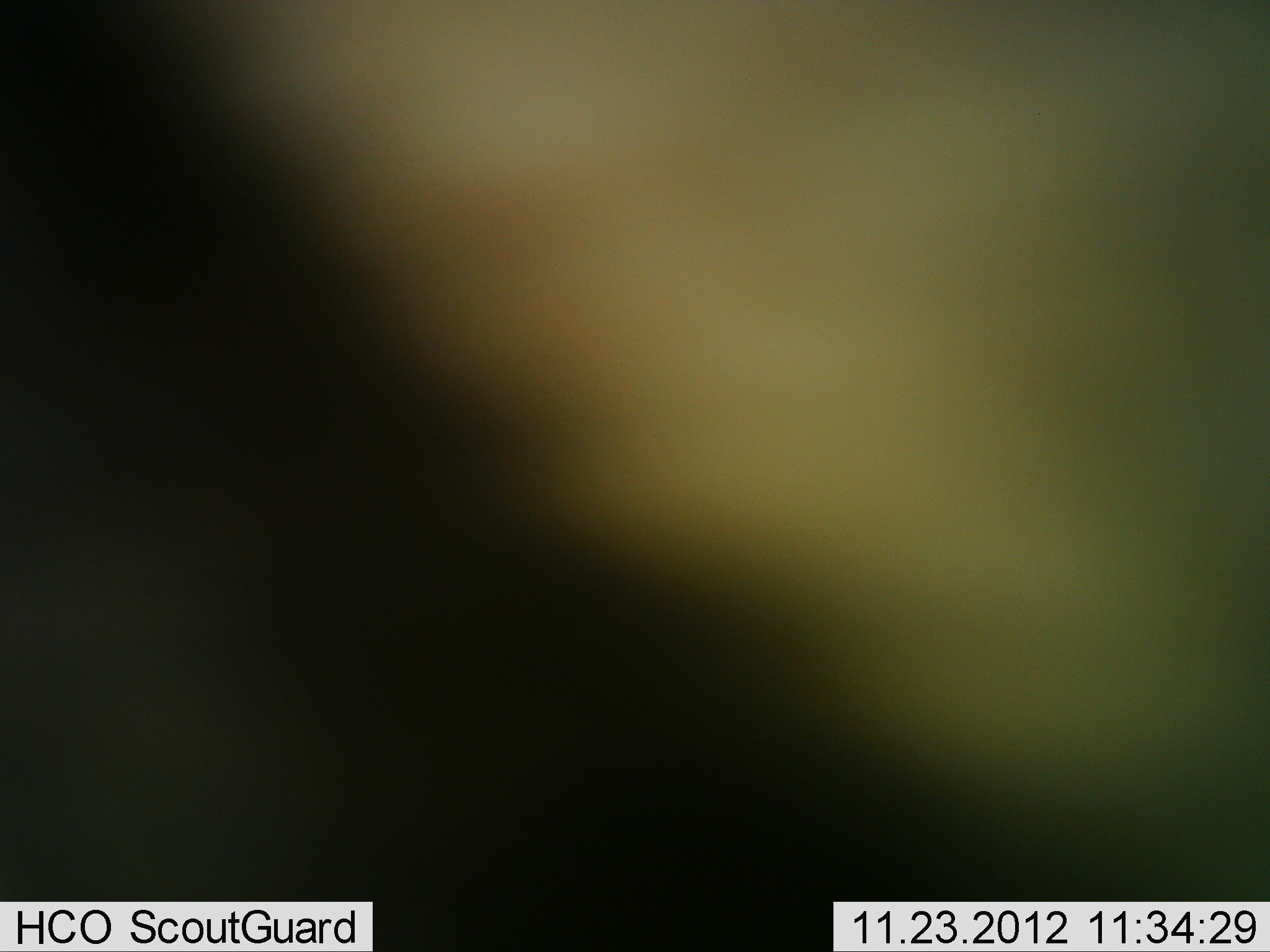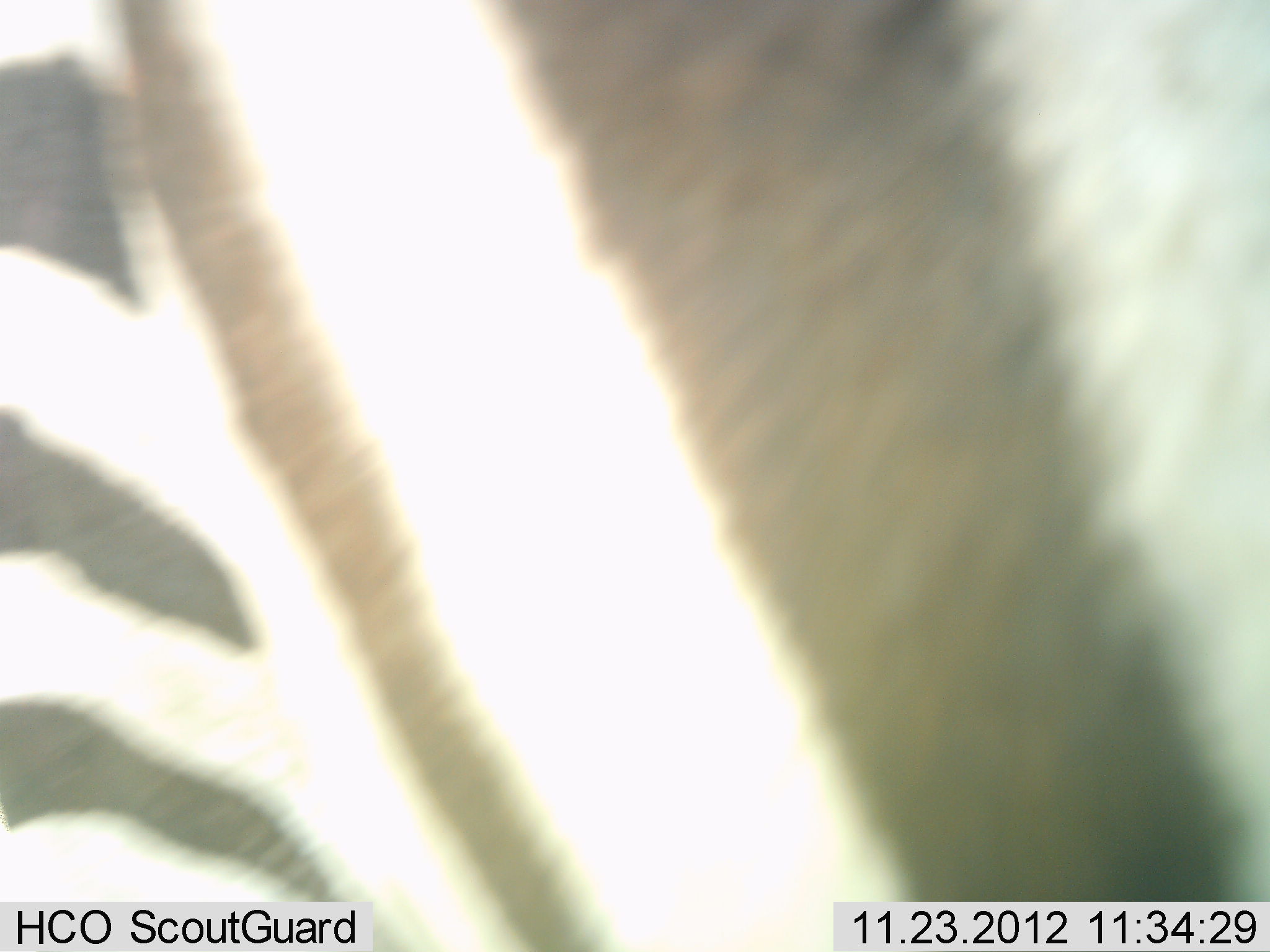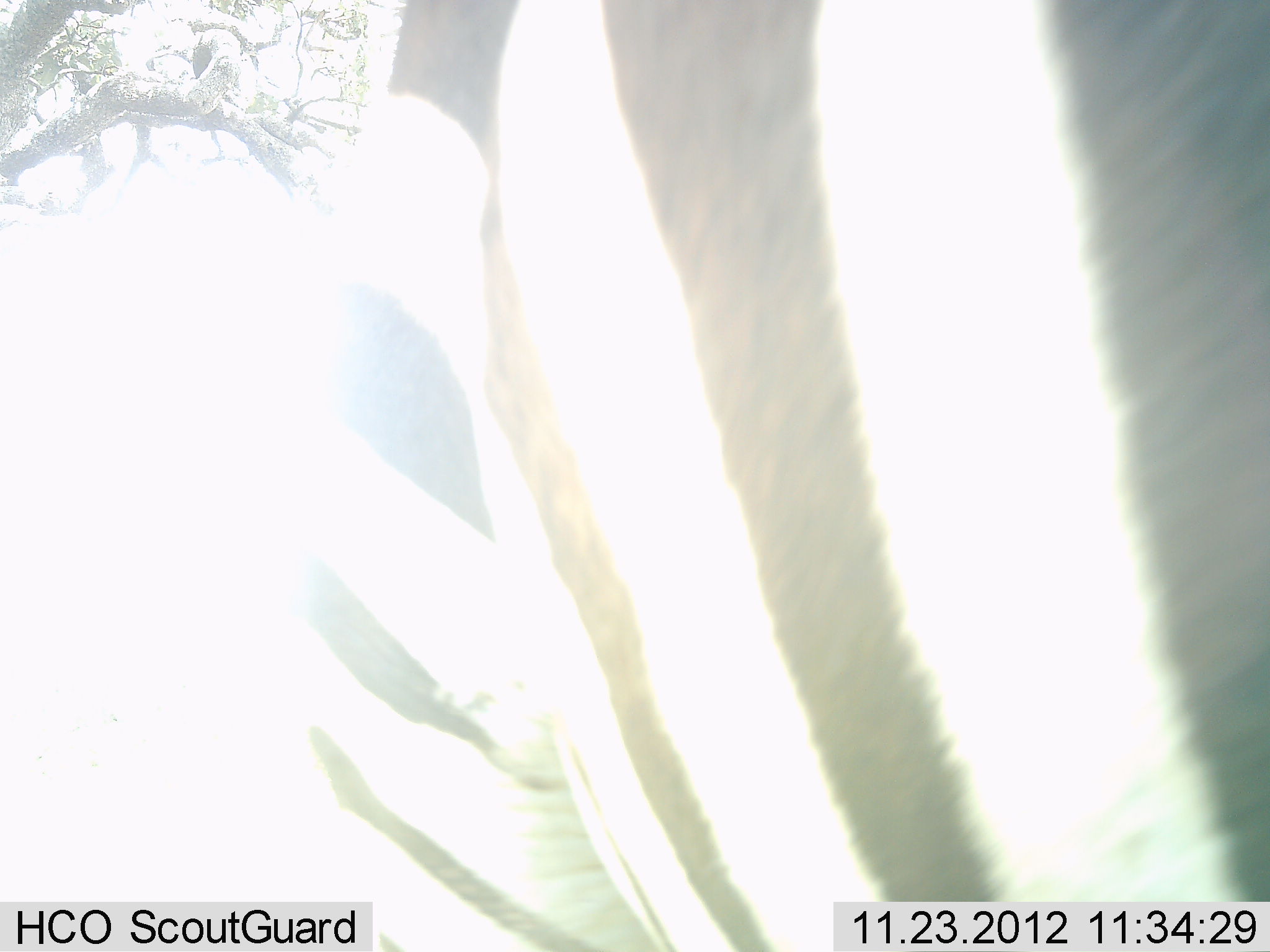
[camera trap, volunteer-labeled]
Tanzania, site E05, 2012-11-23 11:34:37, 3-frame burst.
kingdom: Animalia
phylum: Chordata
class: Mammalia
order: Perissodactyla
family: Equidae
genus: Equus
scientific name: Equus quagga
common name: plains zebra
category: zebra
Zebra (plains zebra) (Equus quagga), count 1. Behavior (volunteer vote fractions): standing 40%, resting 0%, moving 60%, interacting 0%. Young present (vote fraction): 0%. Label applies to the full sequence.